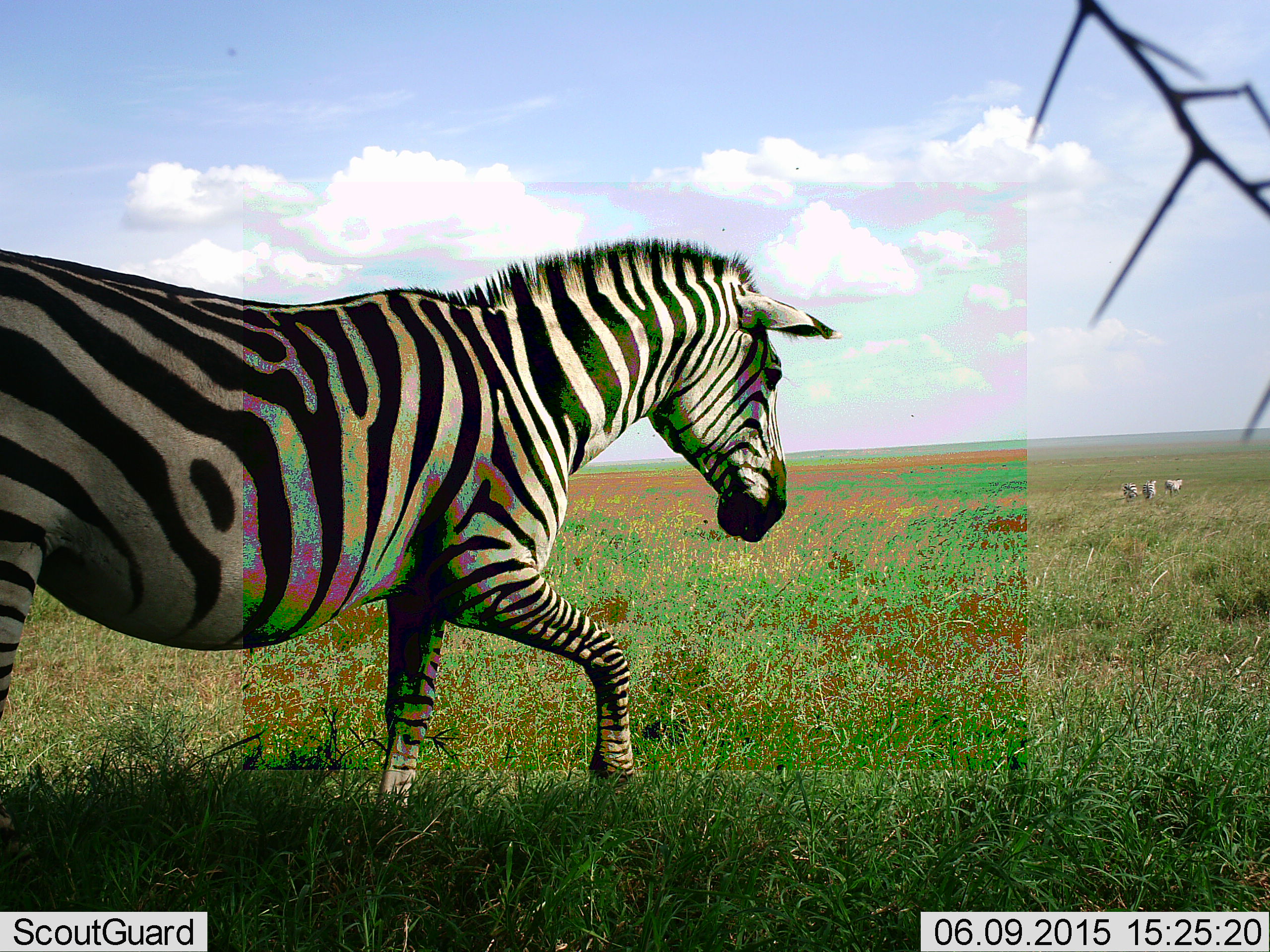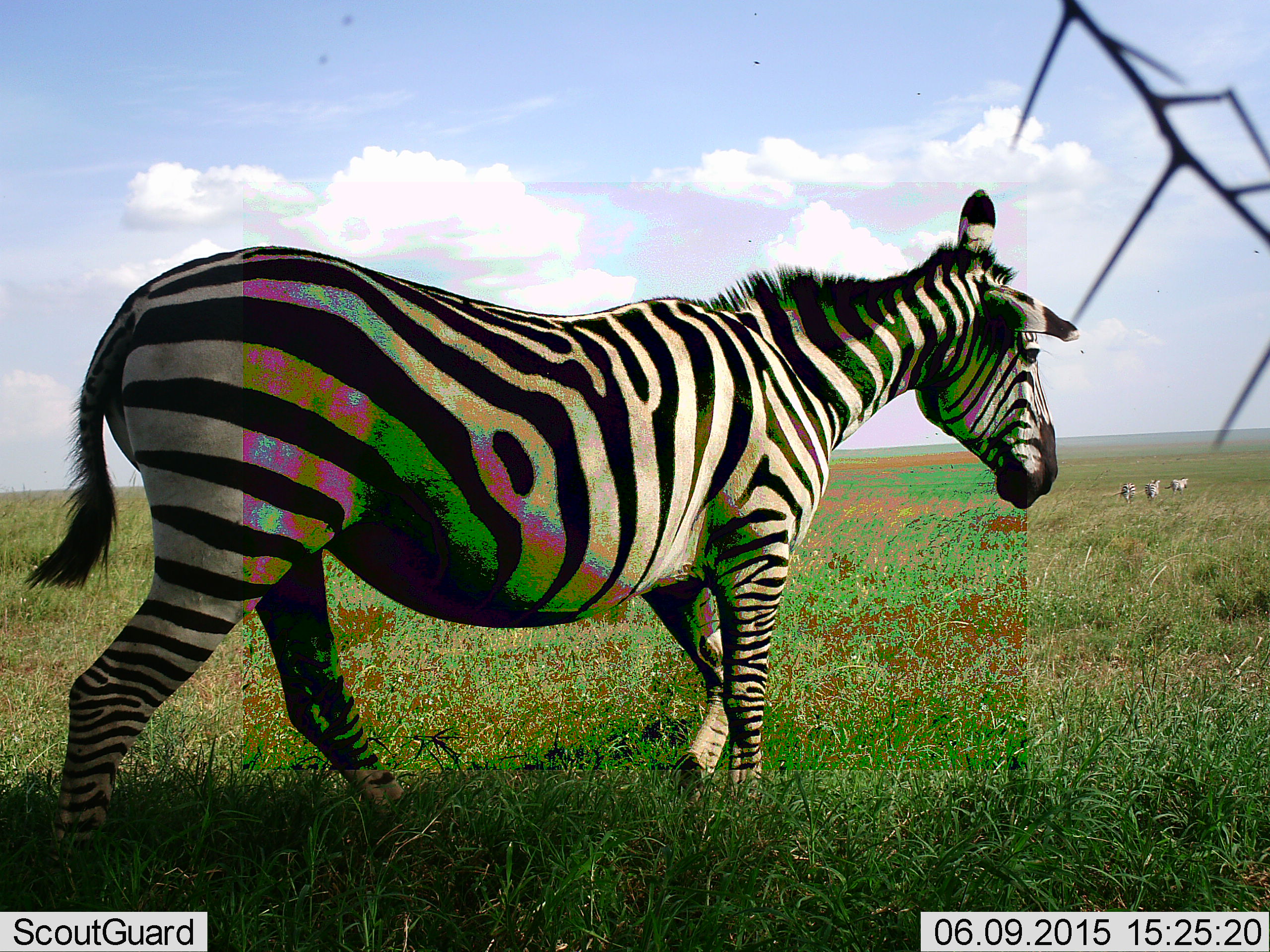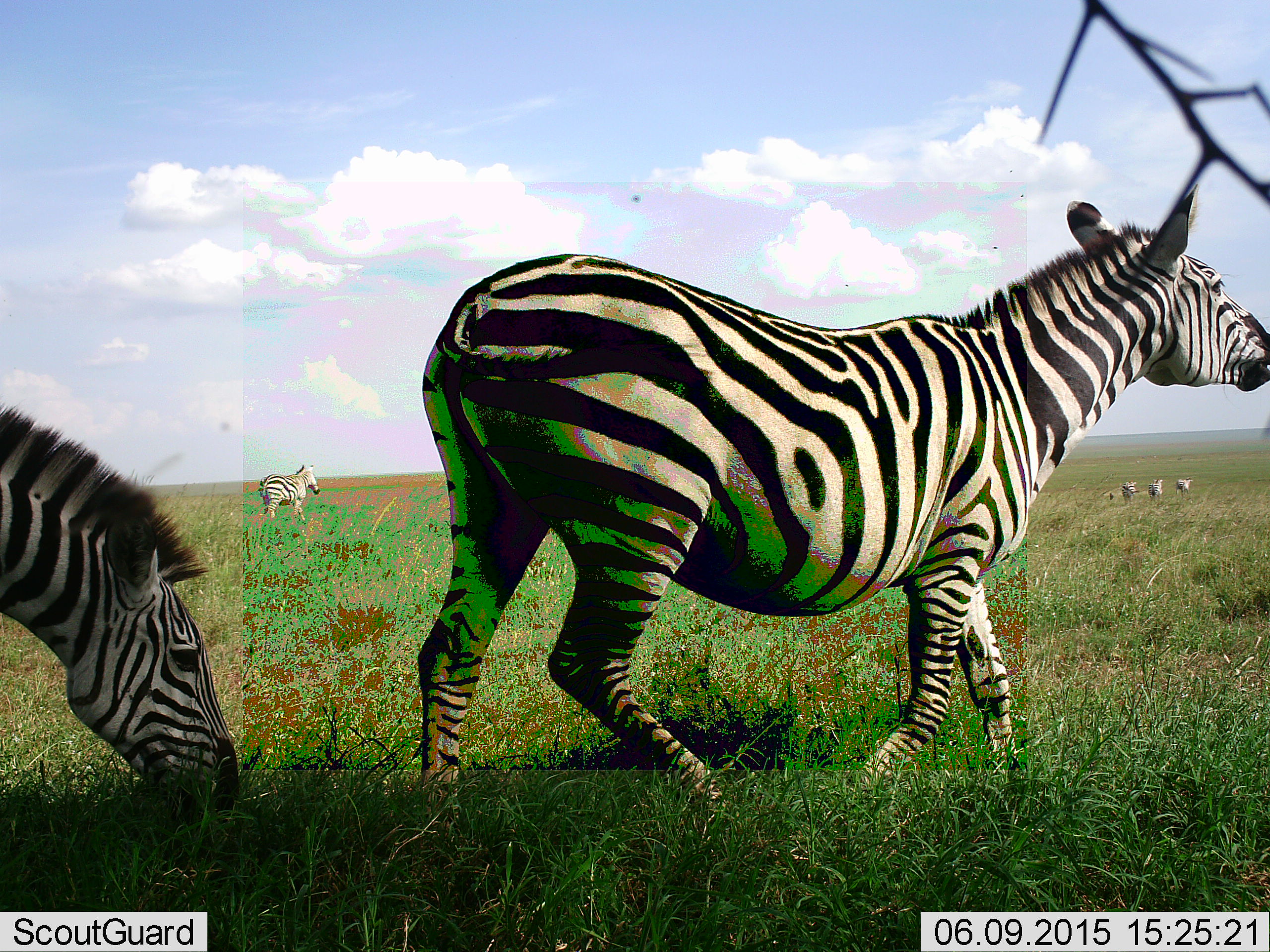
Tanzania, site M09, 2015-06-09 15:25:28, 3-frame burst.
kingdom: Animalia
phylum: Chordata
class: Mammalia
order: Perissodactyla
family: Equidae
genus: Equus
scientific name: Equus quagga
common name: plains zebra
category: zebra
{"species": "zebra (plains zebra) (Equus quagga)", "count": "6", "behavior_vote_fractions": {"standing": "40%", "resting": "0%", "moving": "90%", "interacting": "0%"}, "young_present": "0%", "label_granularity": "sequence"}